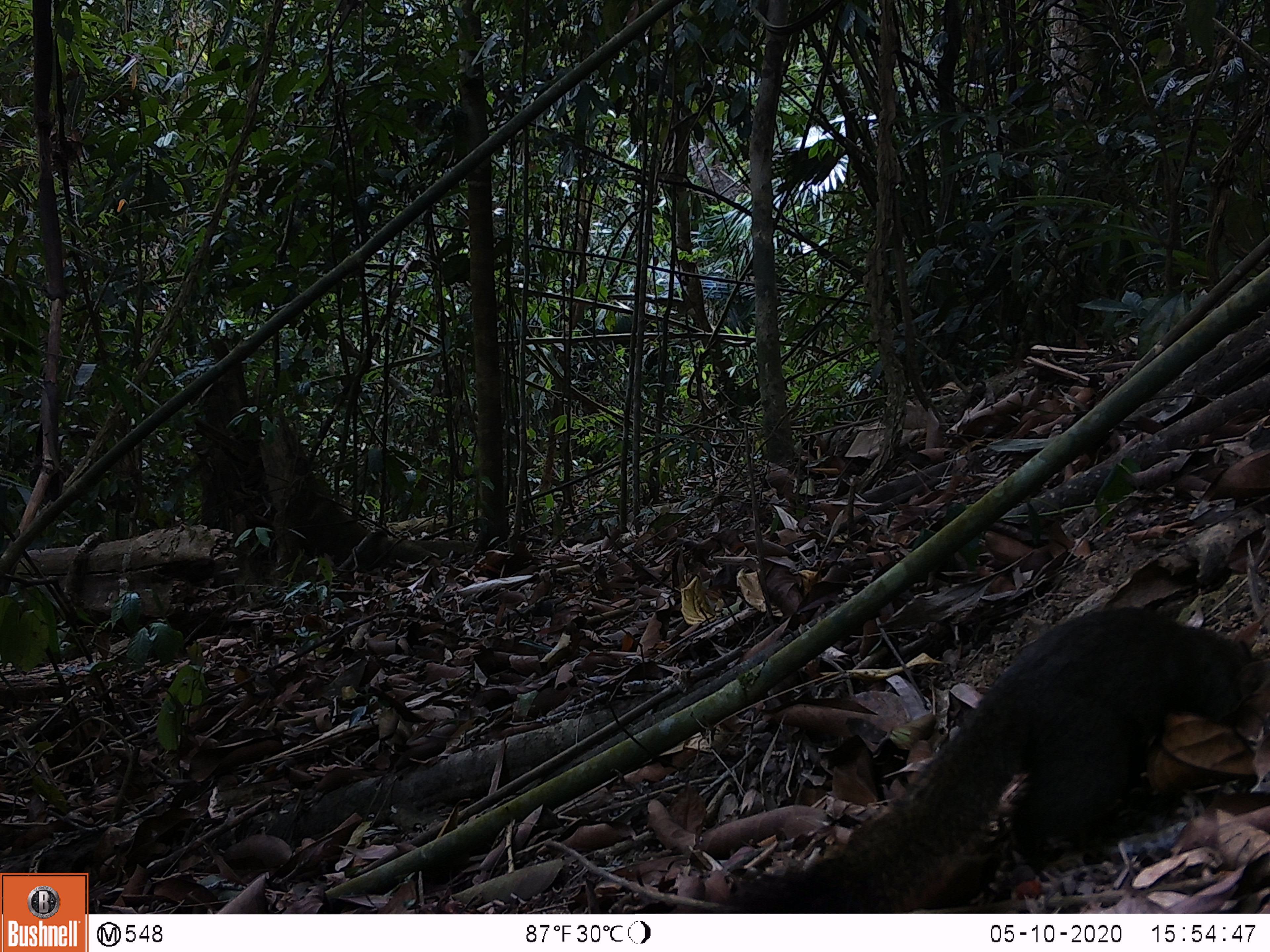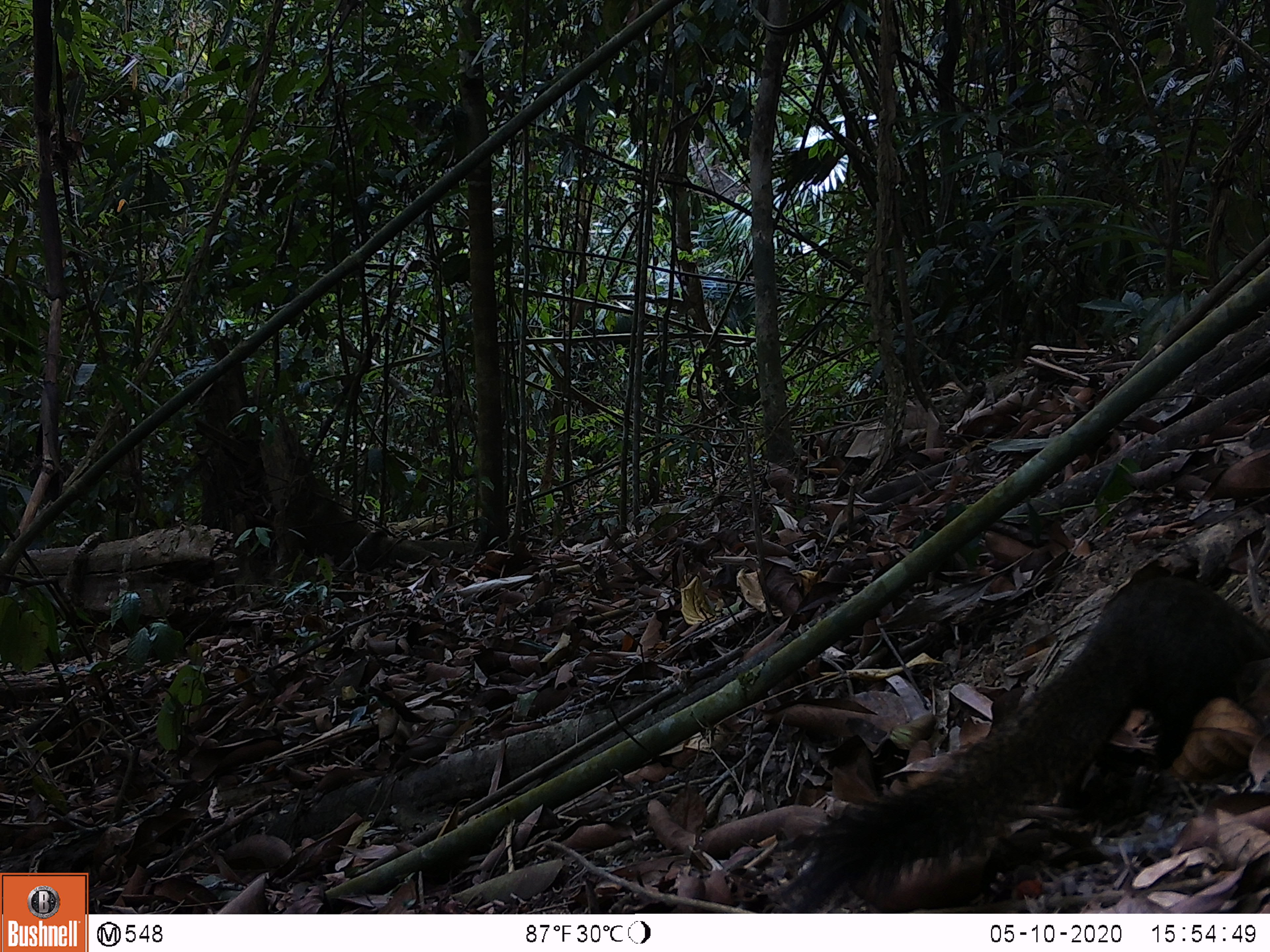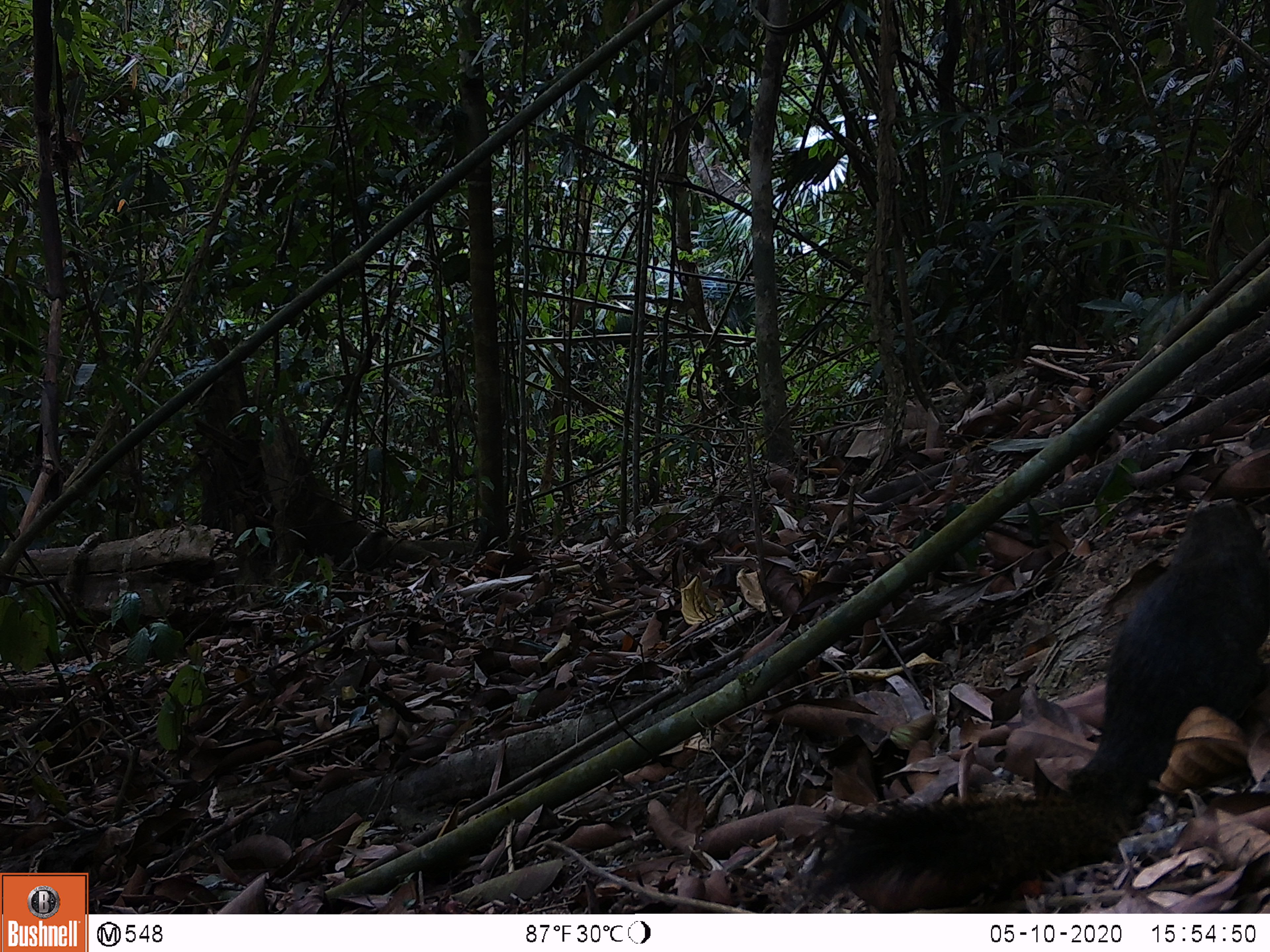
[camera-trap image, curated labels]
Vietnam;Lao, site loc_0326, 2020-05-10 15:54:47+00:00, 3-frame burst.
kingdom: Animalia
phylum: Chordata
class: Mammalia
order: Rodentia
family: Sciuridae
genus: Callosciurus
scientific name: Callosciurus erythraeus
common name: pallas's squirrel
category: pallass squirrel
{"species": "pallass squirrel (pallas's squirrel) (Callosciurus erythraeus)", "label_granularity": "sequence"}